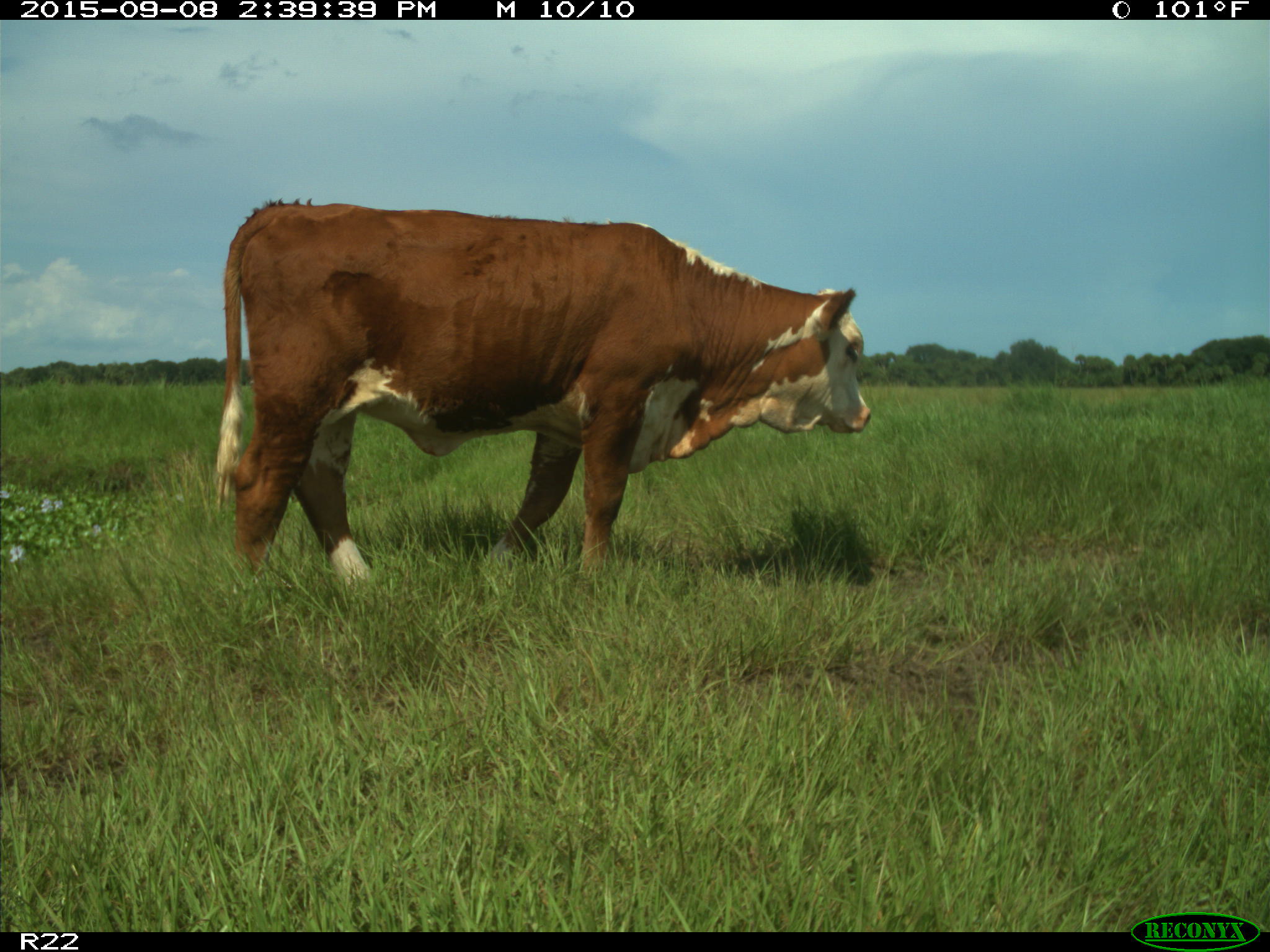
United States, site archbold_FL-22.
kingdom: Animalia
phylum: Chordata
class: Mammalia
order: Artiodactyla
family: Bovidae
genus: Bos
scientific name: Bos taurus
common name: domestic cow